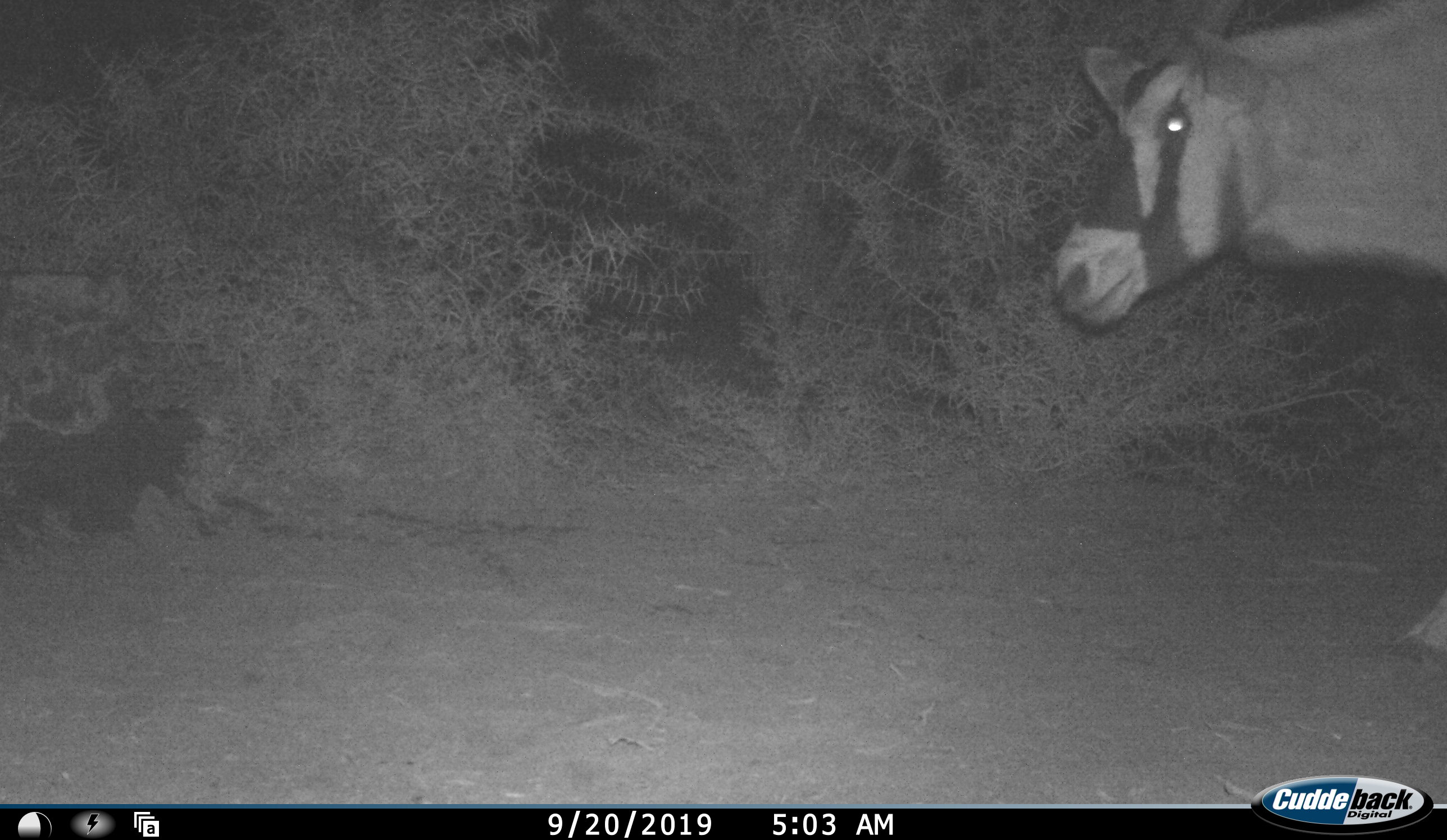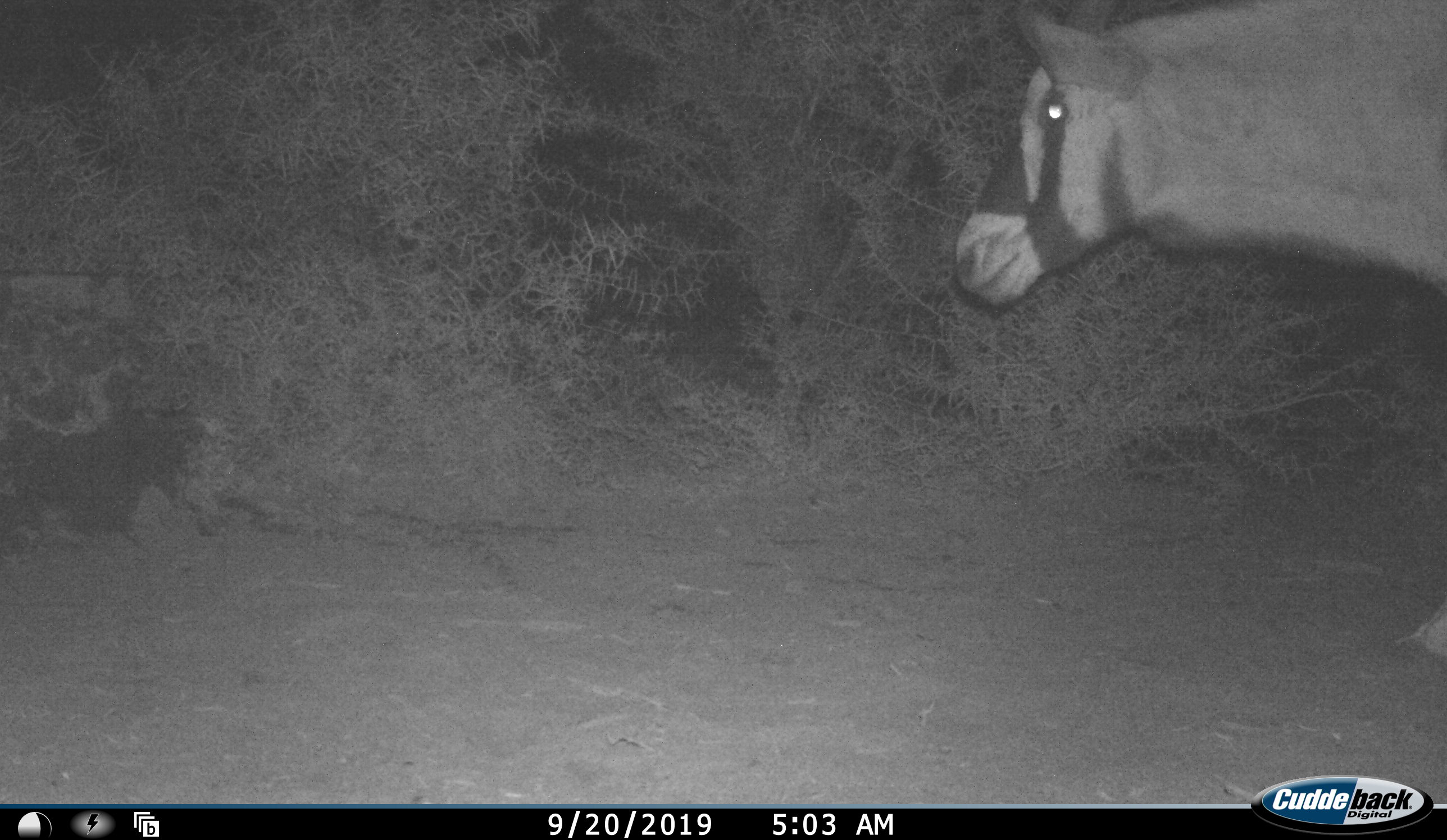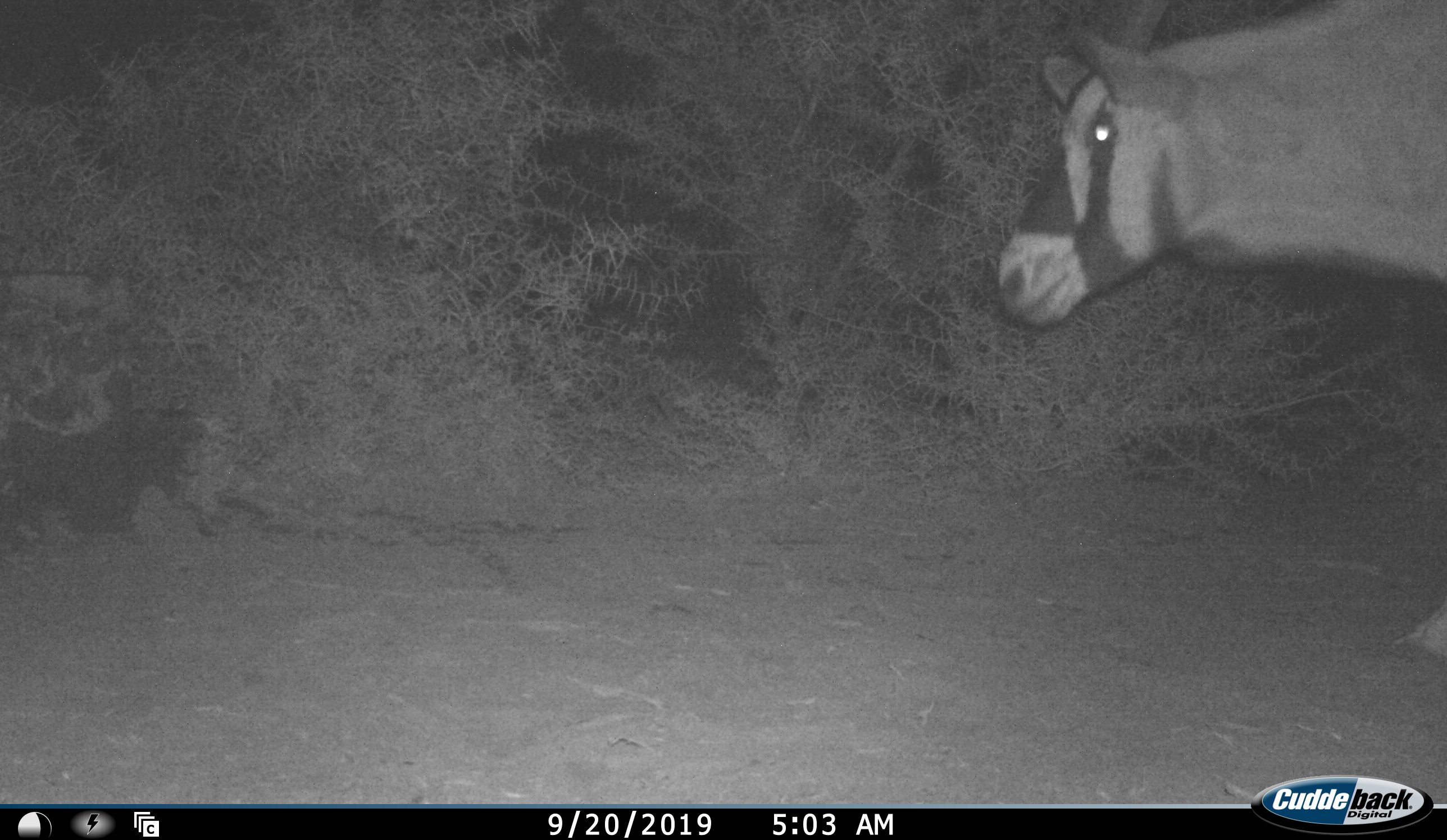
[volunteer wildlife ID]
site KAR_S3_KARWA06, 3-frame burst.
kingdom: Animalia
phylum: Chordata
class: Mammalia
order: Artiodactyla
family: Bovidae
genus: Oryx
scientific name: Oryx gazella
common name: gemsbok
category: oryx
Oryx (gemsbok) (Oryx gazella), count 1. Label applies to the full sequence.